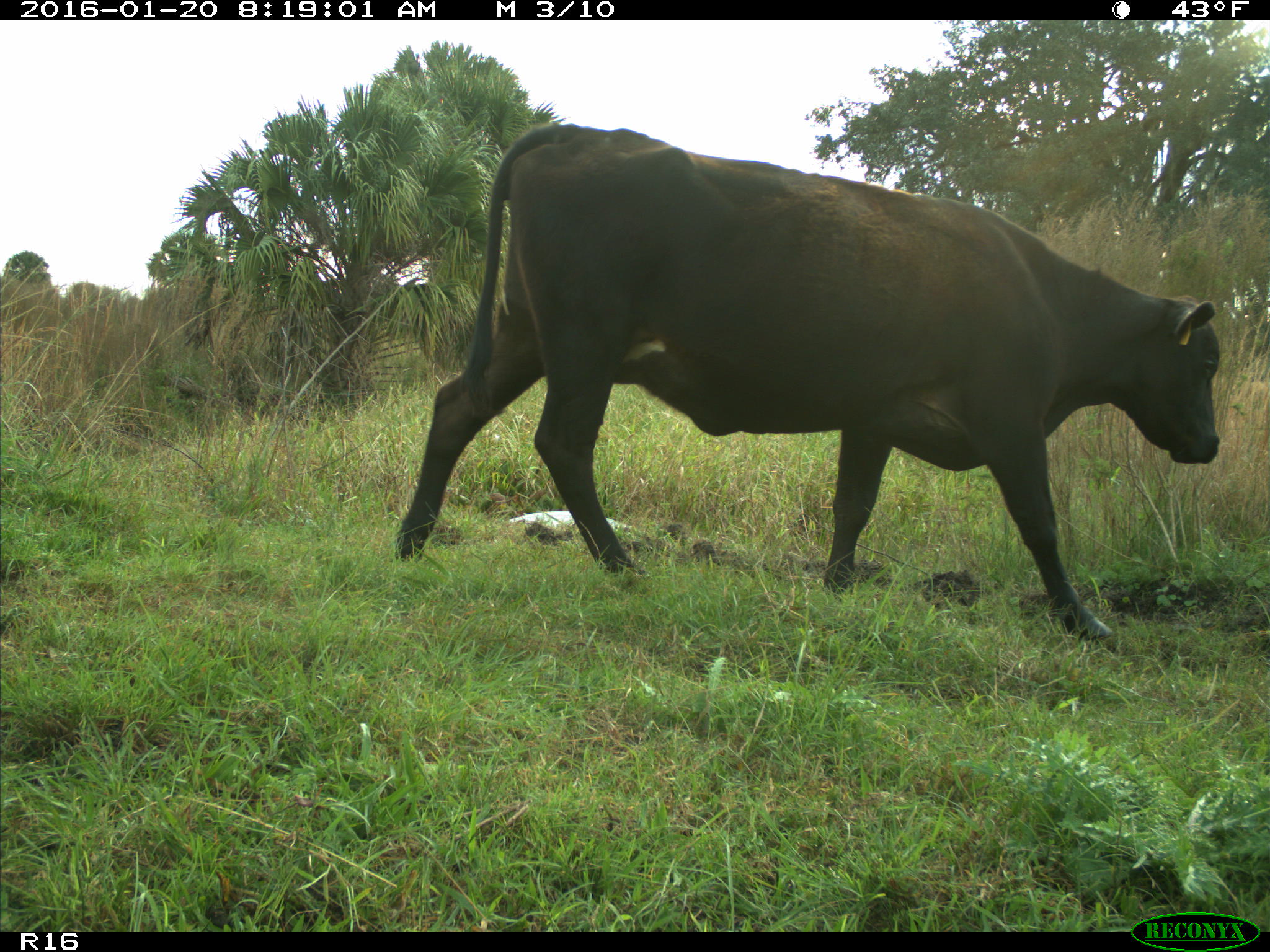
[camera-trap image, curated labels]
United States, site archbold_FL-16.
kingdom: Animalia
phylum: Chordata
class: Mammalia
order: Artiodactyla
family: Bovidae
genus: Bos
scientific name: Bos taurus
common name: domestic cow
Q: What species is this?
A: Bos taurus (domestic cow).